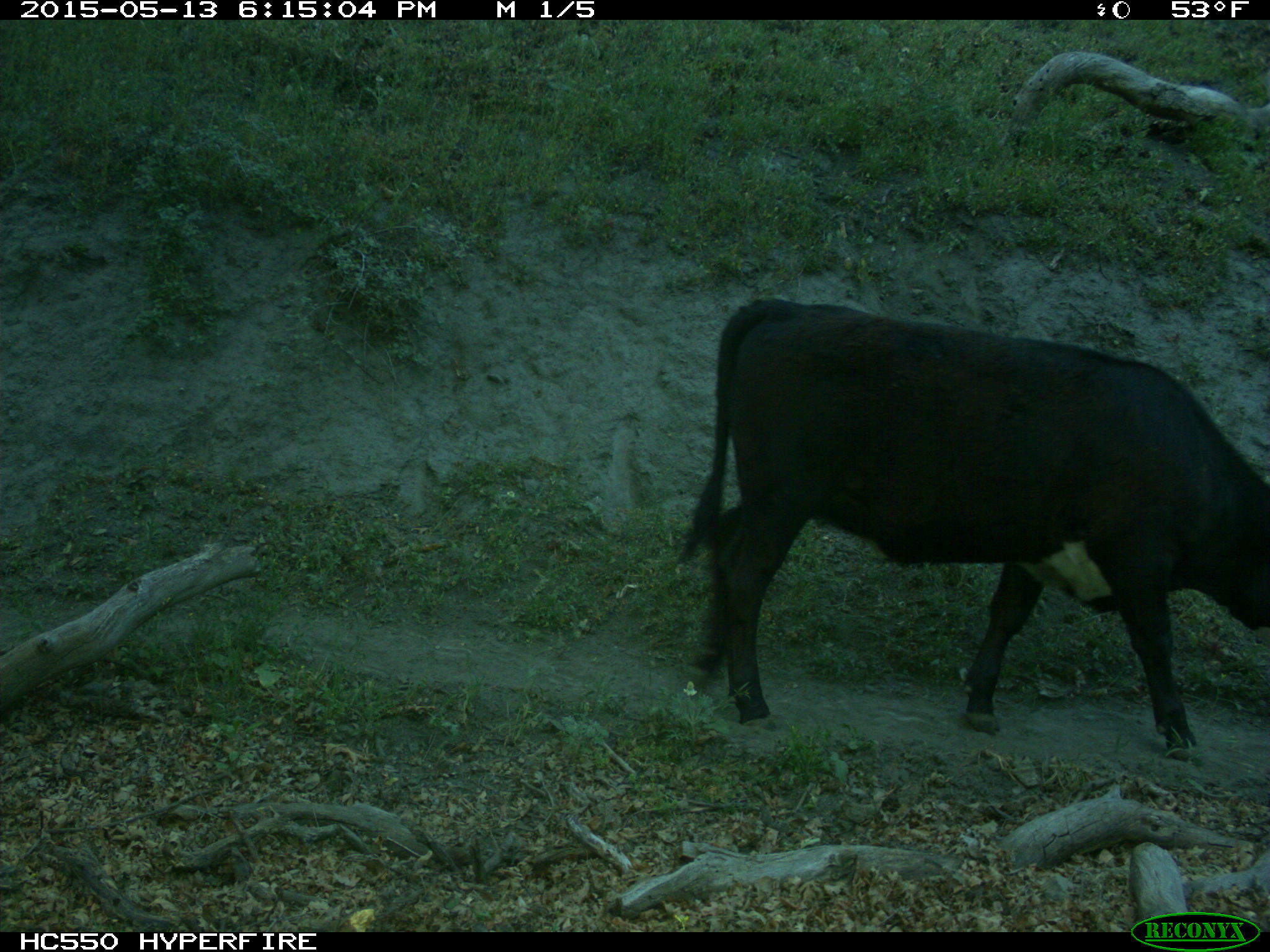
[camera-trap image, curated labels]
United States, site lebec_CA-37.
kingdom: Animalia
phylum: Chordata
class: Mammalia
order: Artiodactyla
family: Bovidae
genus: Bos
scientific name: Bos taurus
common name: domestic cow